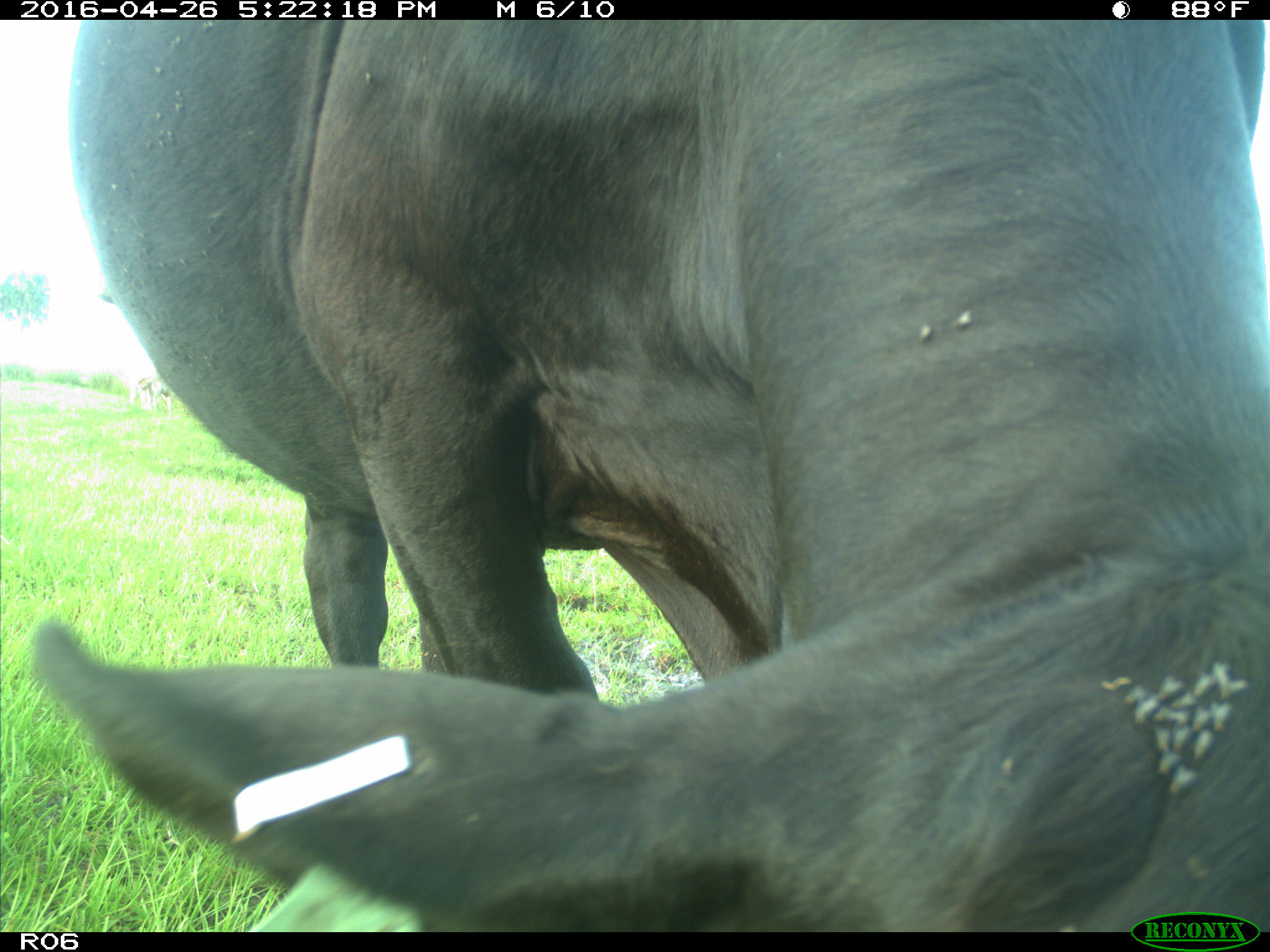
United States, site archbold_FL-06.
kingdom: Animalia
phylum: Chordata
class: Mammalia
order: Artiodactyla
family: Bovidae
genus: Bos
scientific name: Bos taurus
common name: domestic cow